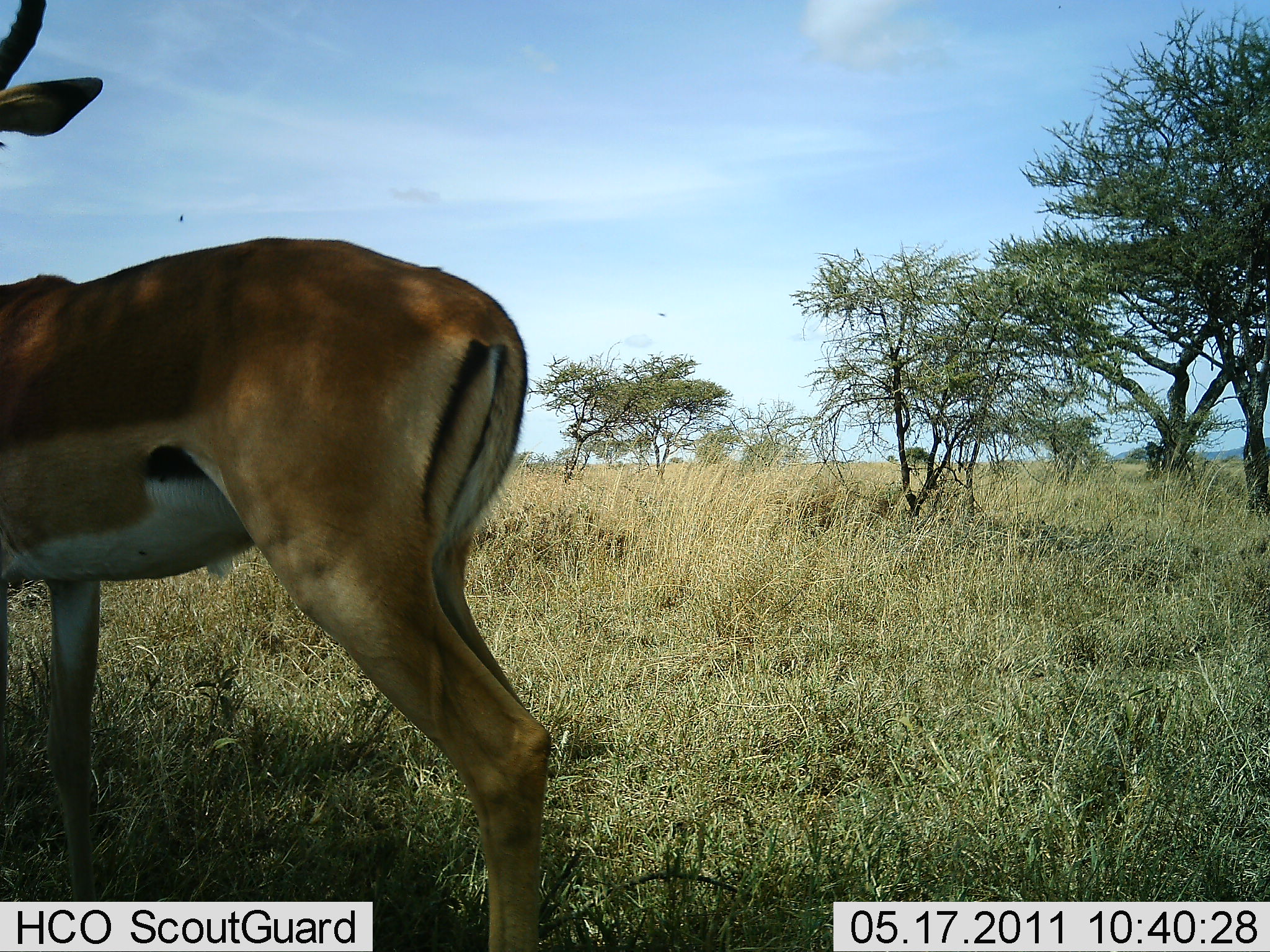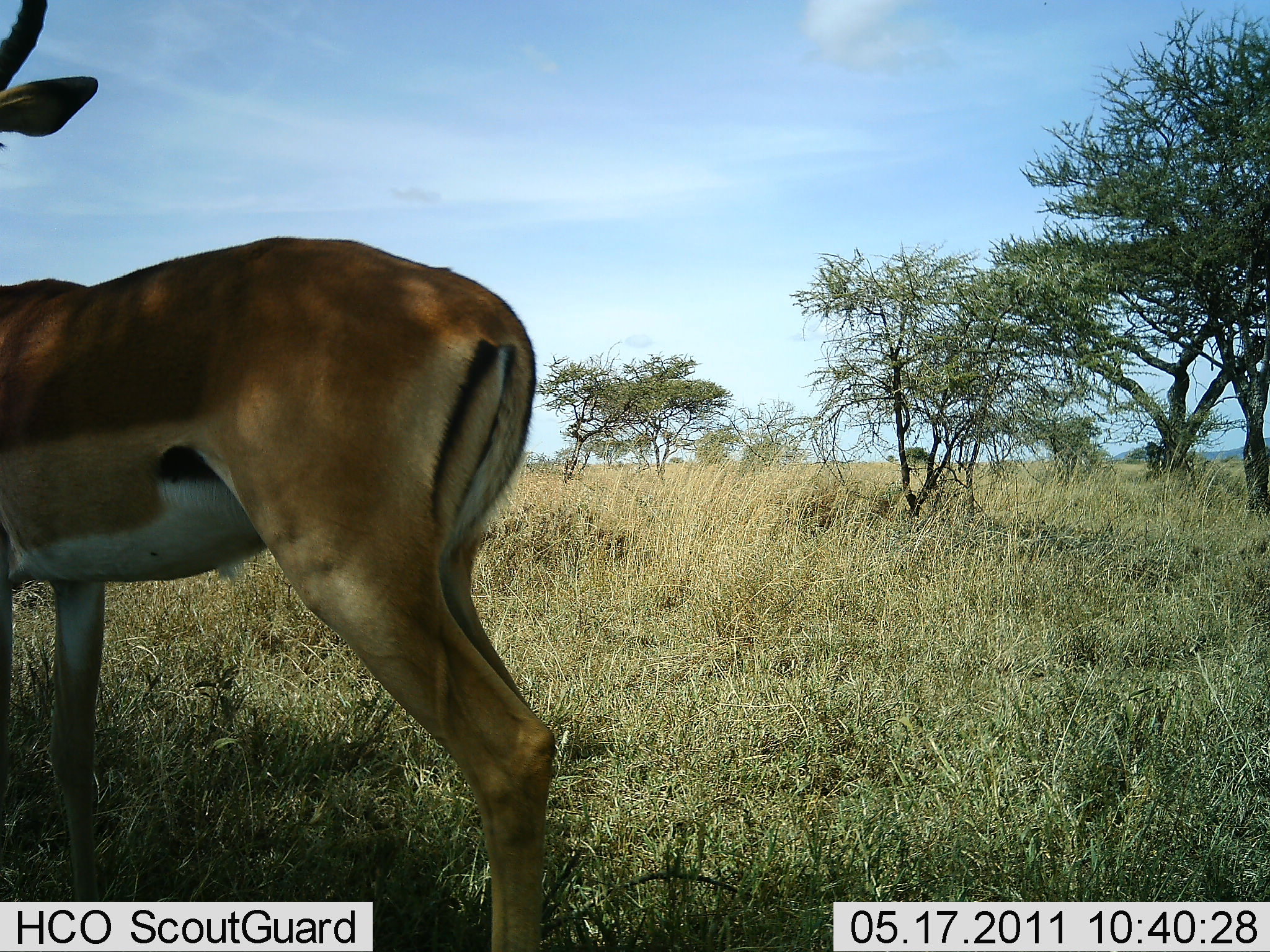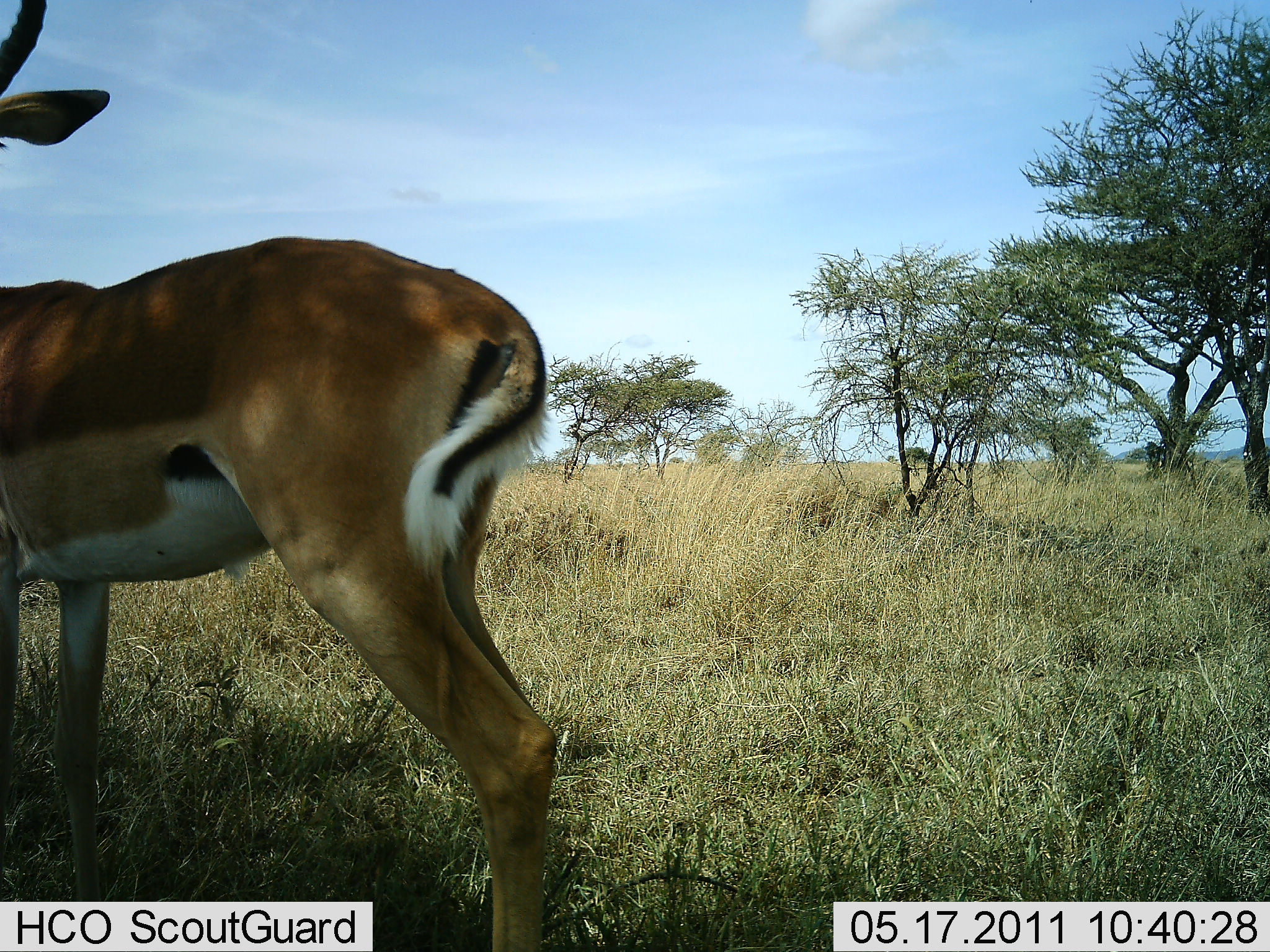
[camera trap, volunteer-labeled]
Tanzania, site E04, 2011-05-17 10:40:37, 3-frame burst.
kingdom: Animalia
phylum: Chordata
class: Mammalia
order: Artiodactyla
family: Bovidae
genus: Aepyceros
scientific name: Aepyceros melampus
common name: impala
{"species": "impala (Aepyceros melampus)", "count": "1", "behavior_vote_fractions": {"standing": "92%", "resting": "8%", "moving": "0%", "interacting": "0%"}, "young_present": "0%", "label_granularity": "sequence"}